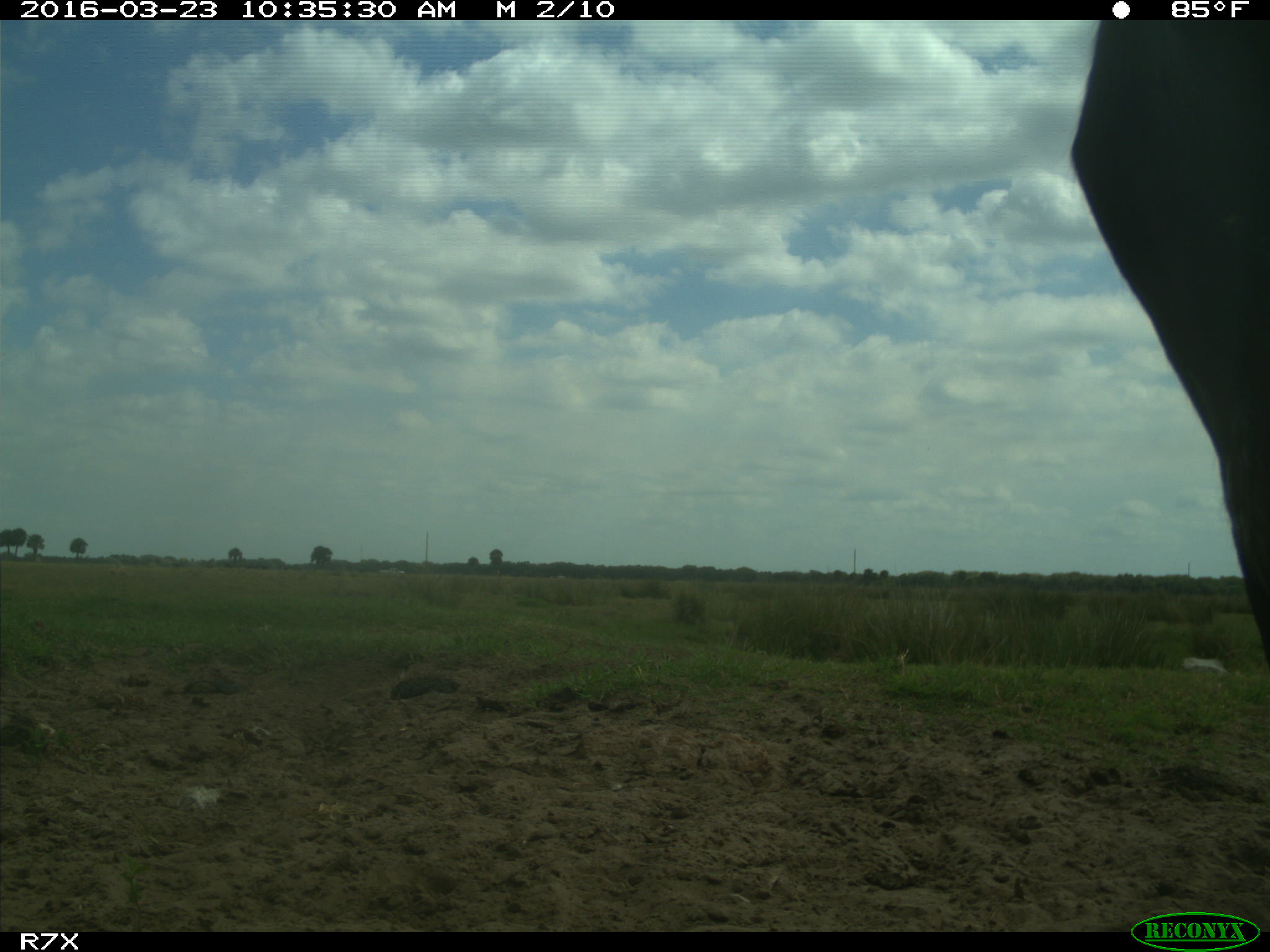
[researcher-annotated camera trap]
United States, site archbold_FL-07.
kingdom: Animalia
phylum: Chordata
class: Mammalia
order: Artiodactyla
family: Bovidae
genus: Bos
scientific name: Bos taurus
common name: domestic cow